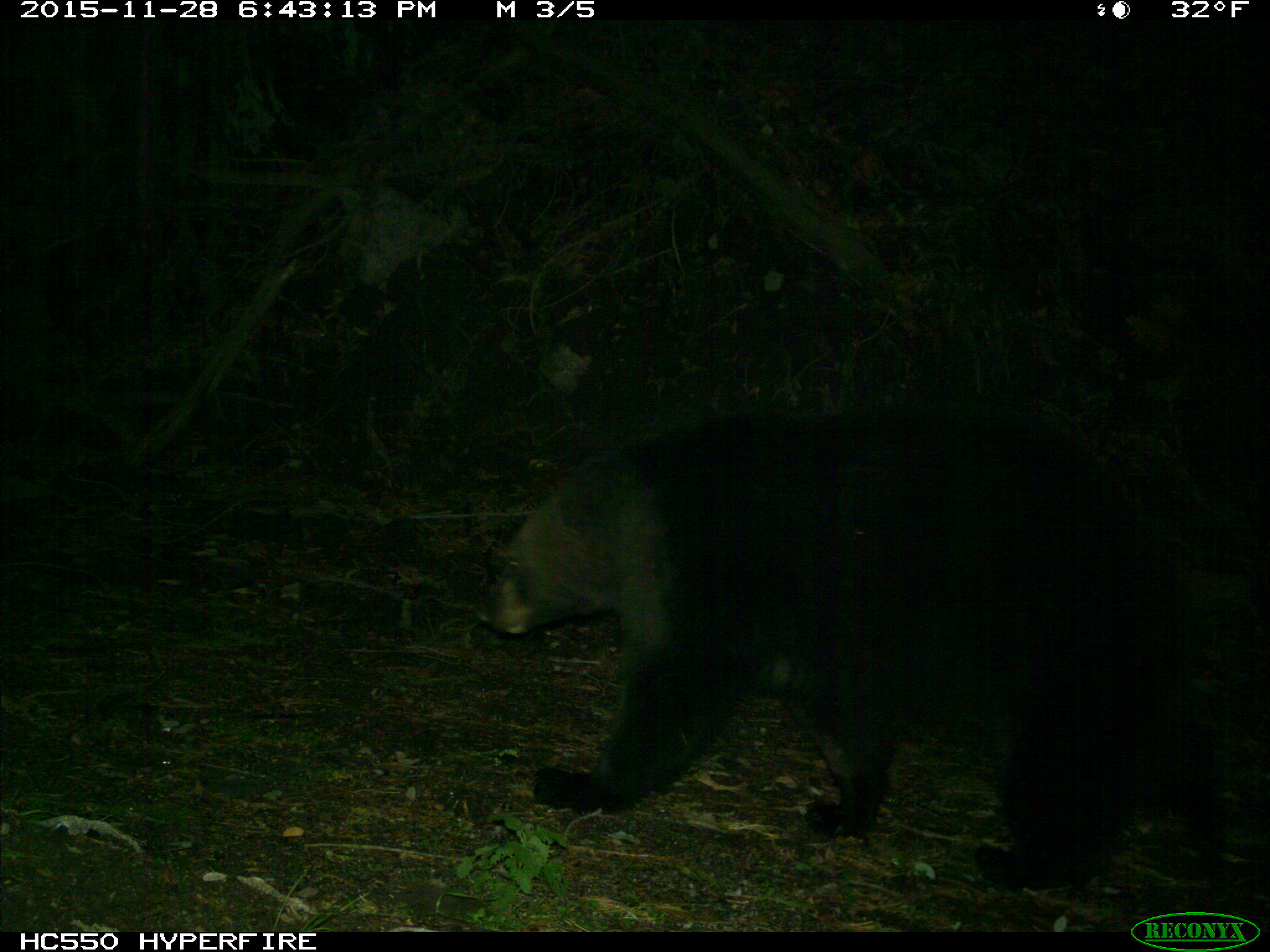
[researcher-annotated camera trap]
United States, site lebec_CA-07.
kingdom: Animalia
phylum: Chordata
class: Mammalia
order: Carnivora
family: Ursidae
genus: Ursus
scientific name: Ursus americanus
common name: american black bear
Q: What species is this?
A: Ursus americanus (american black bear).